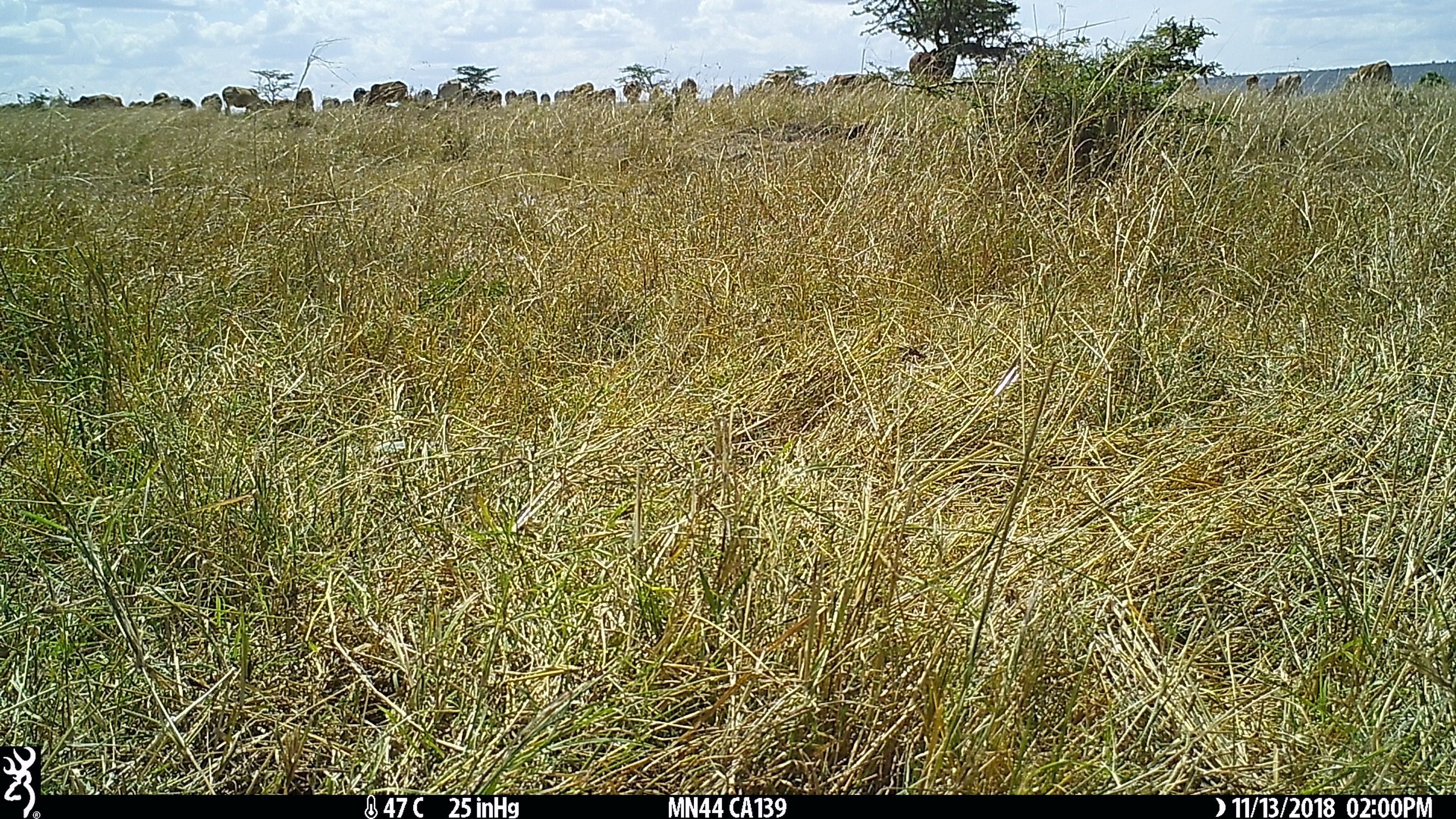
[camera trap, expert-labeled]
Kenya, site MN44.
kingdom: Animalia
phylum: Chordata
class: Mammalia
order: Artiodactyla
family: Bovidae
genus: Bos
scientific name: Bos taurus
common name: cattle